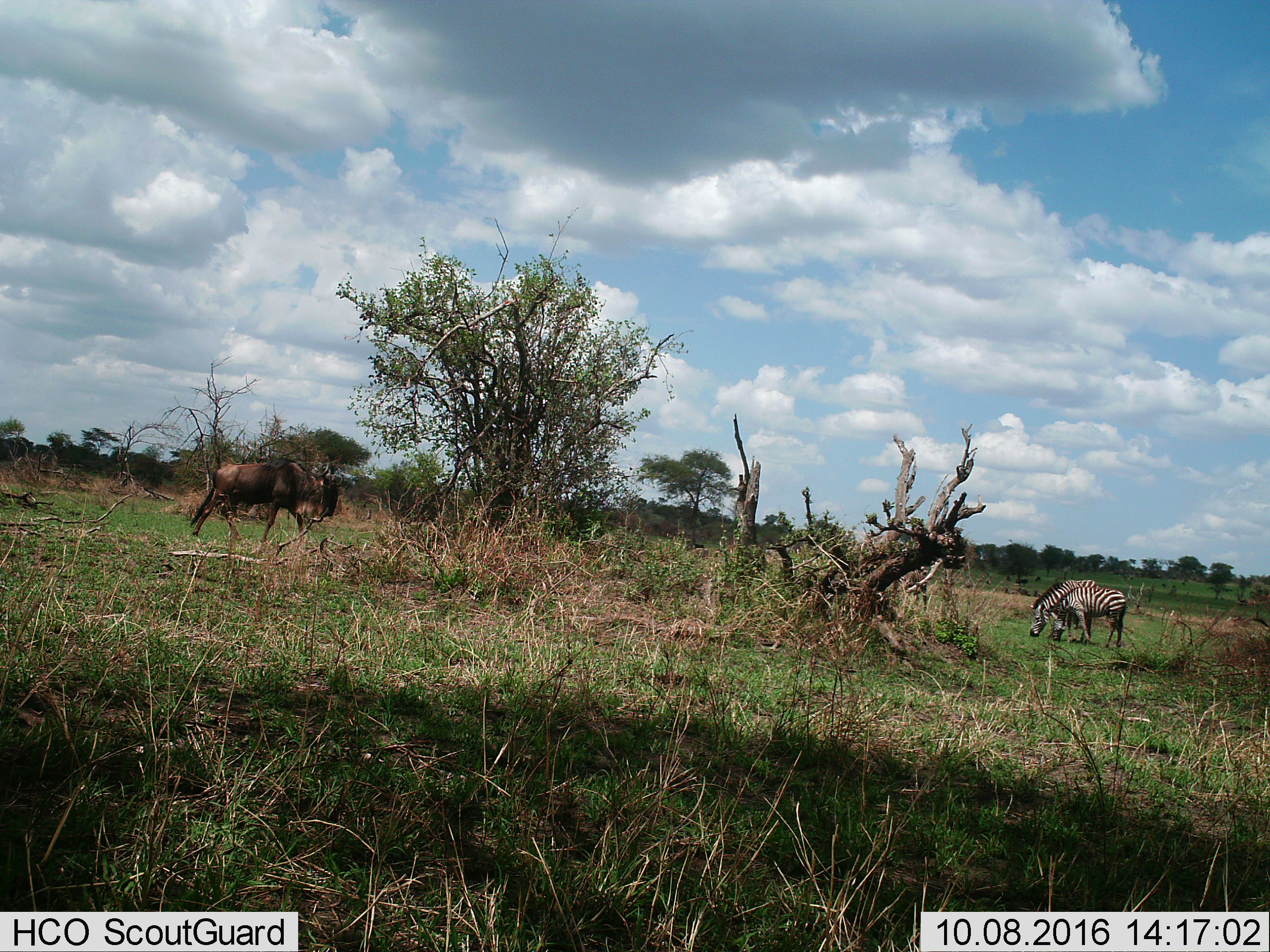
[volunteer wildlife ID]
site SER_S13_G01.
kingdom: Animalia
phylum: Chordata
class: Mammalia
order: Artiodactyla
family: Bovidae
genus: Connochaetes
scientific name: Connochaetes taurinus taurinus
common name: blue wildebeest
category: wildebeestblue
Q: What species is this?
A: Wildebeestblue (blue wildebeest) (Connochaetes taurinus taurinus).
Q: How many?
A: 1.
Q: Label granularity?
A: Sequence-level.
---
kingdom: Animalia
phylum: Chordata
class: Mammalia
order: Perissodactyla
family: Equidae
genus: Equus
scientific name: Equus quagga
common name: plains zebra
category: zebraplains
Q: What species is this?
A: Zebraplains (plains zebra) (Equus quagga).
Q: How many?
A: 2.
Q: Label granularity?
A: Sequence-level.